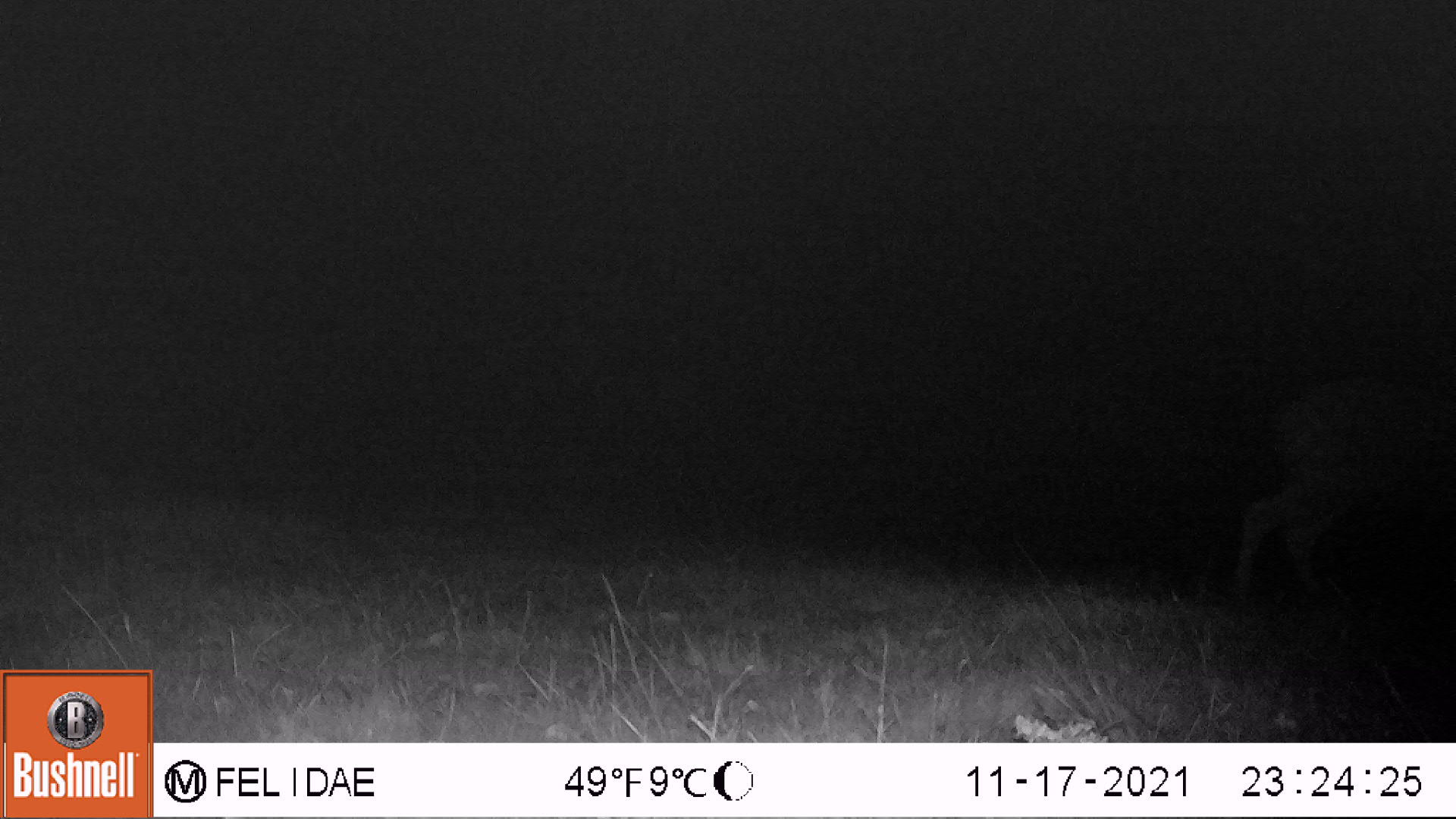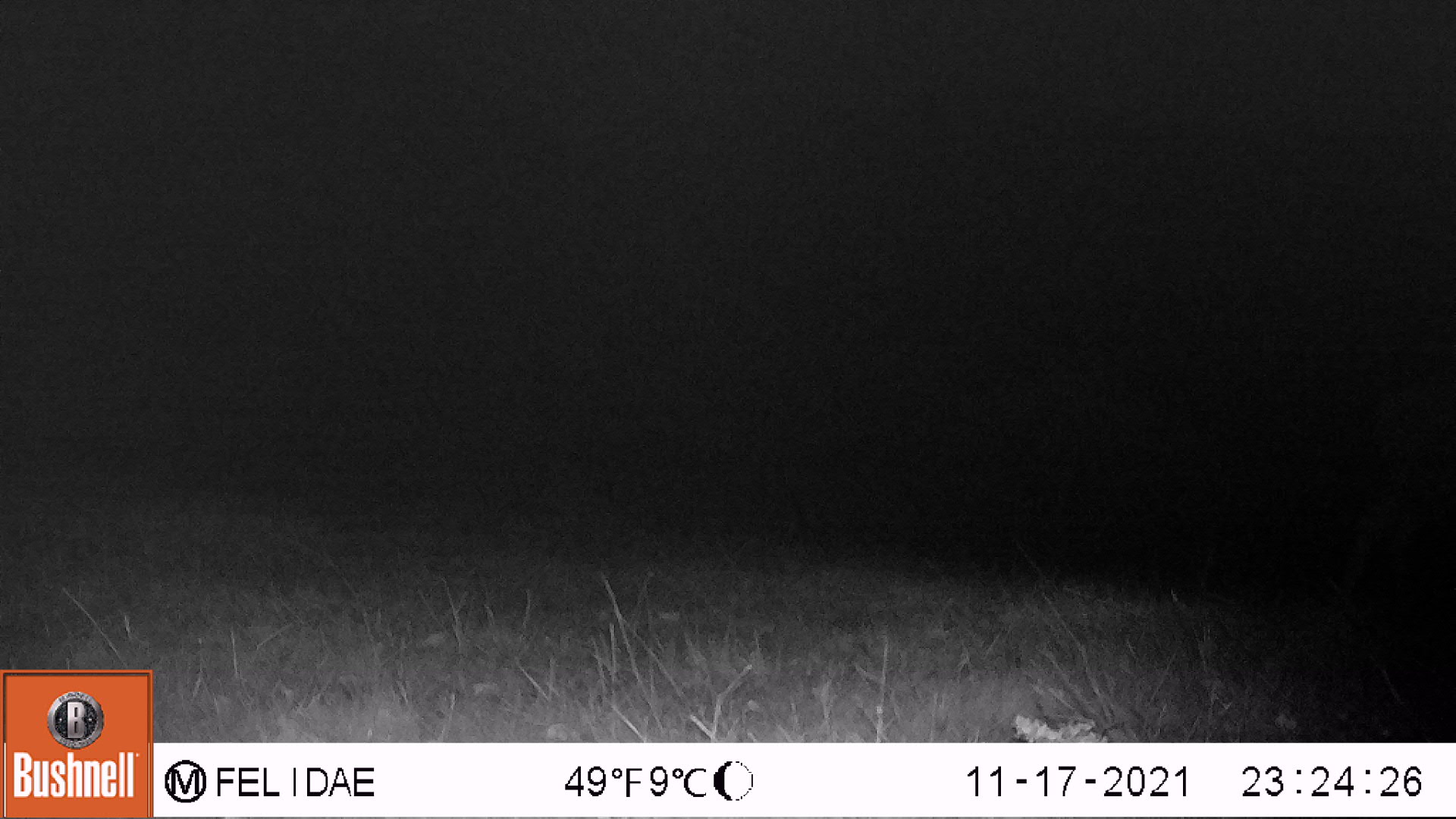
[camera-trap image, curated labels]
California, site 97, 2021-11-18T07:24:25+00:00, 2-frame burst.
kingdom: Animalia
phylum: Chordata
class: Mammalia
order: Artiodactyla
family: Cervidae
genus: Odocoileus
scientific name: Odocoileus hemionus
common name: mule deer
Mule deer (Odocoileus hemionus).